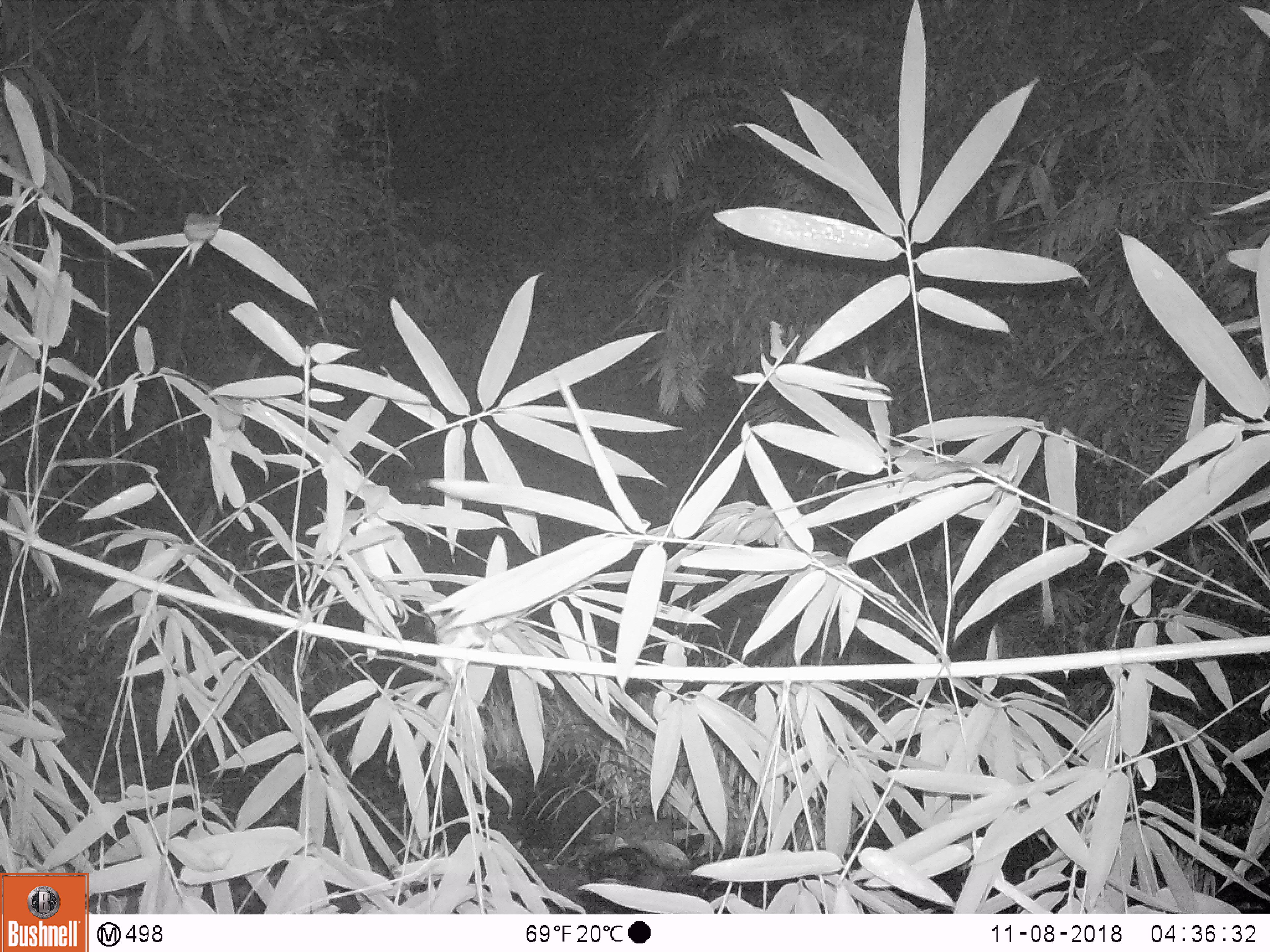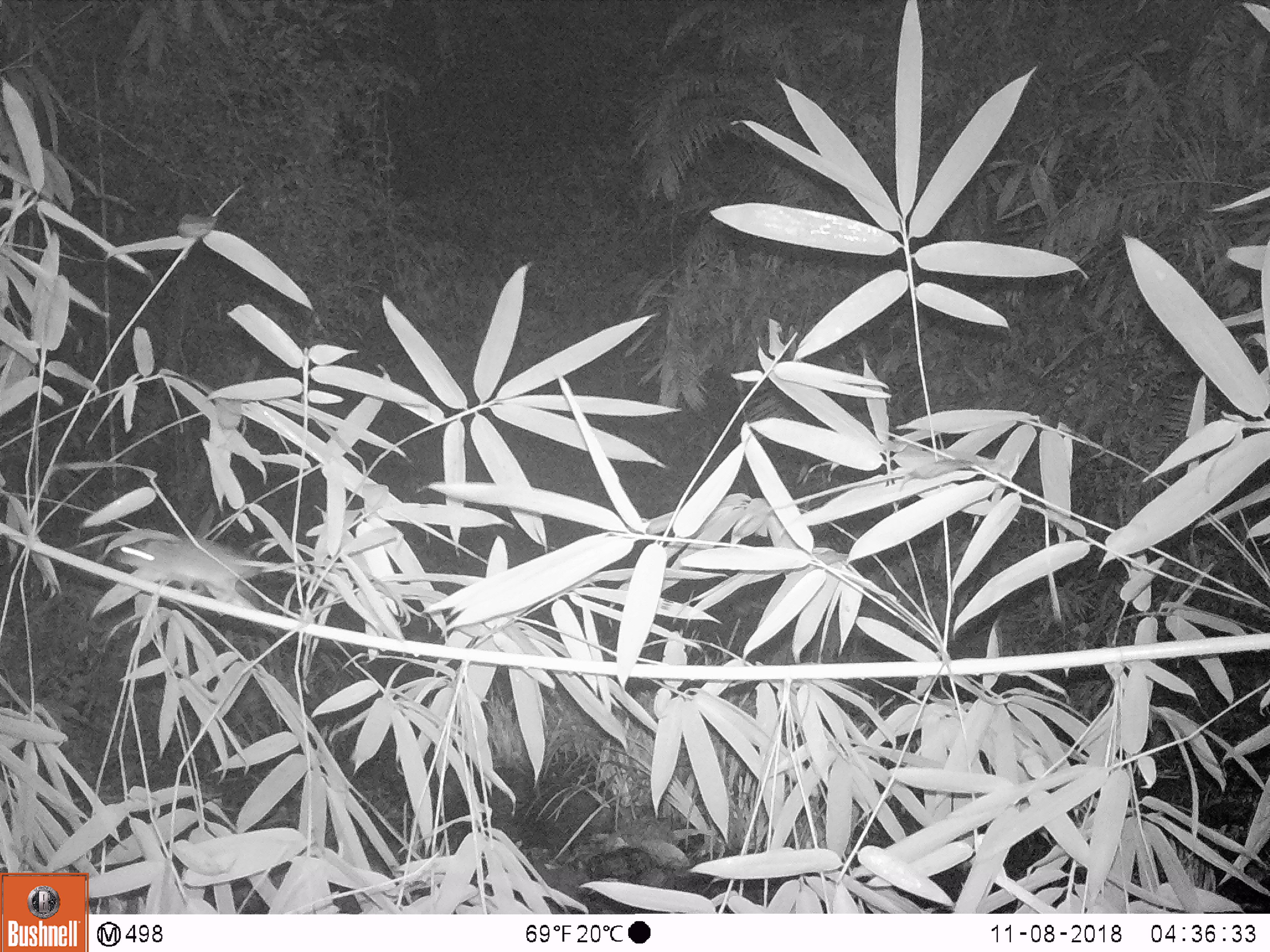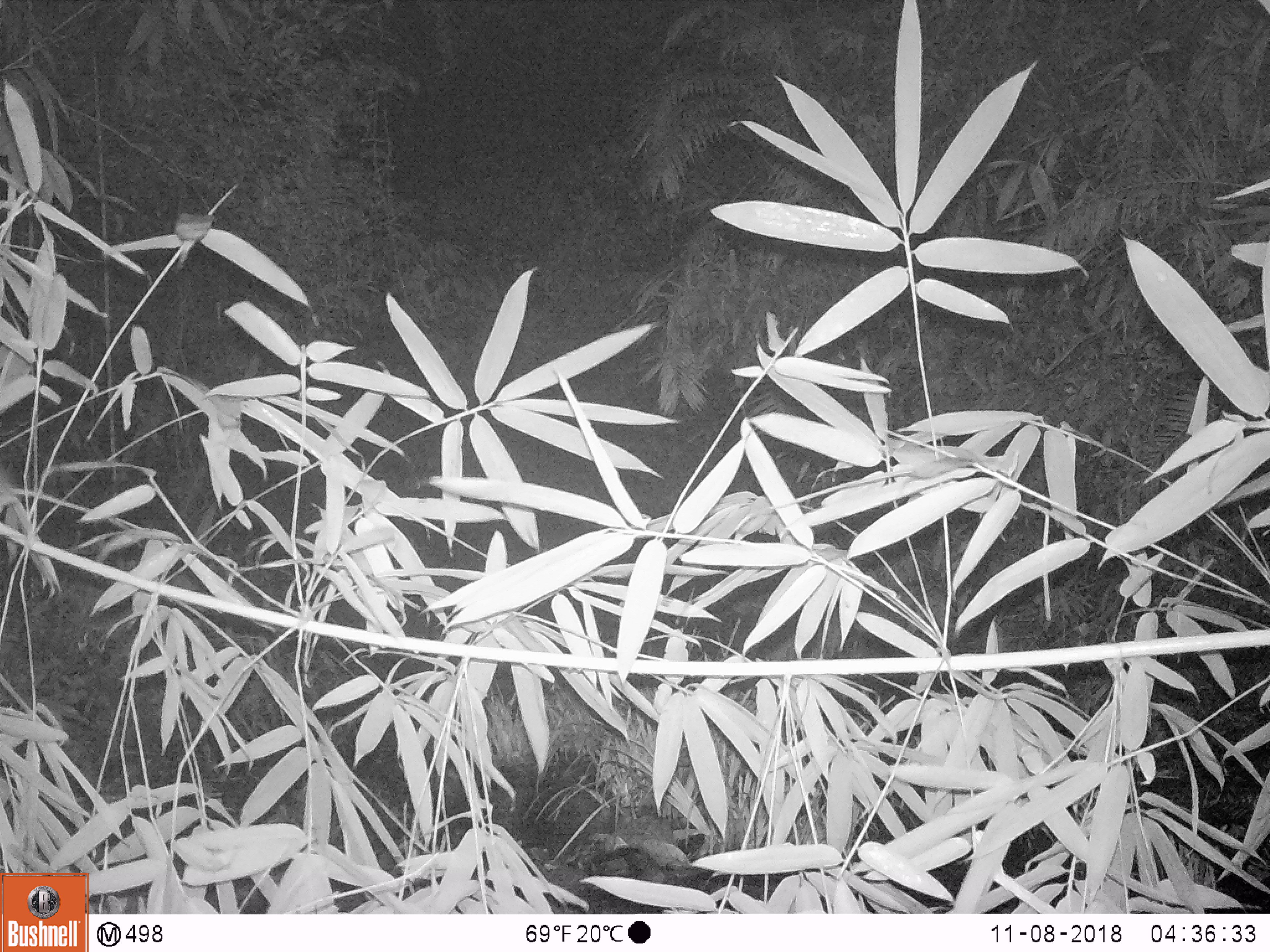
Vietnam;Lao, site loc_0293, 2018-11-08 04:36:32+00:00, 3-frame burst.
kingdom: Animalia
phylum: Chordata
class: Mammalia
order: Rodentia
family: Muridae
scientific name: Muridae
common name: old-world mice and rats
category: unidentified murid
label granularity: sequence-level